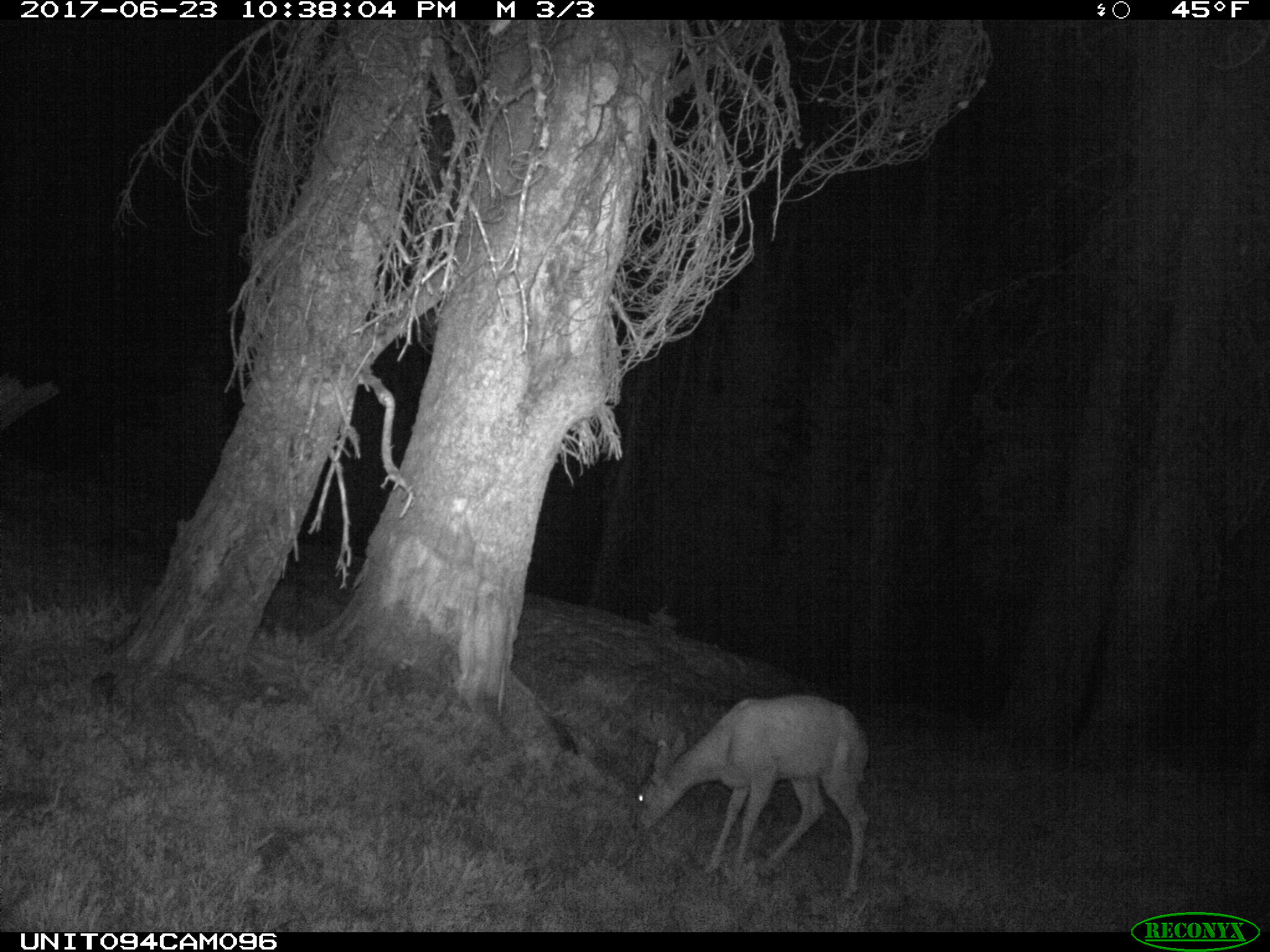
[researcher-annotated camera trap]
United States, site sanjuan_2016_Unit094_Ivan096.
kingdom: Animalia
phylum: Chordata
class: Mammalia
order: Artiodactyla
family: Cervidae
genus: Odocoileus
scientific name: Odocoileus hemionus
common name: mule deer